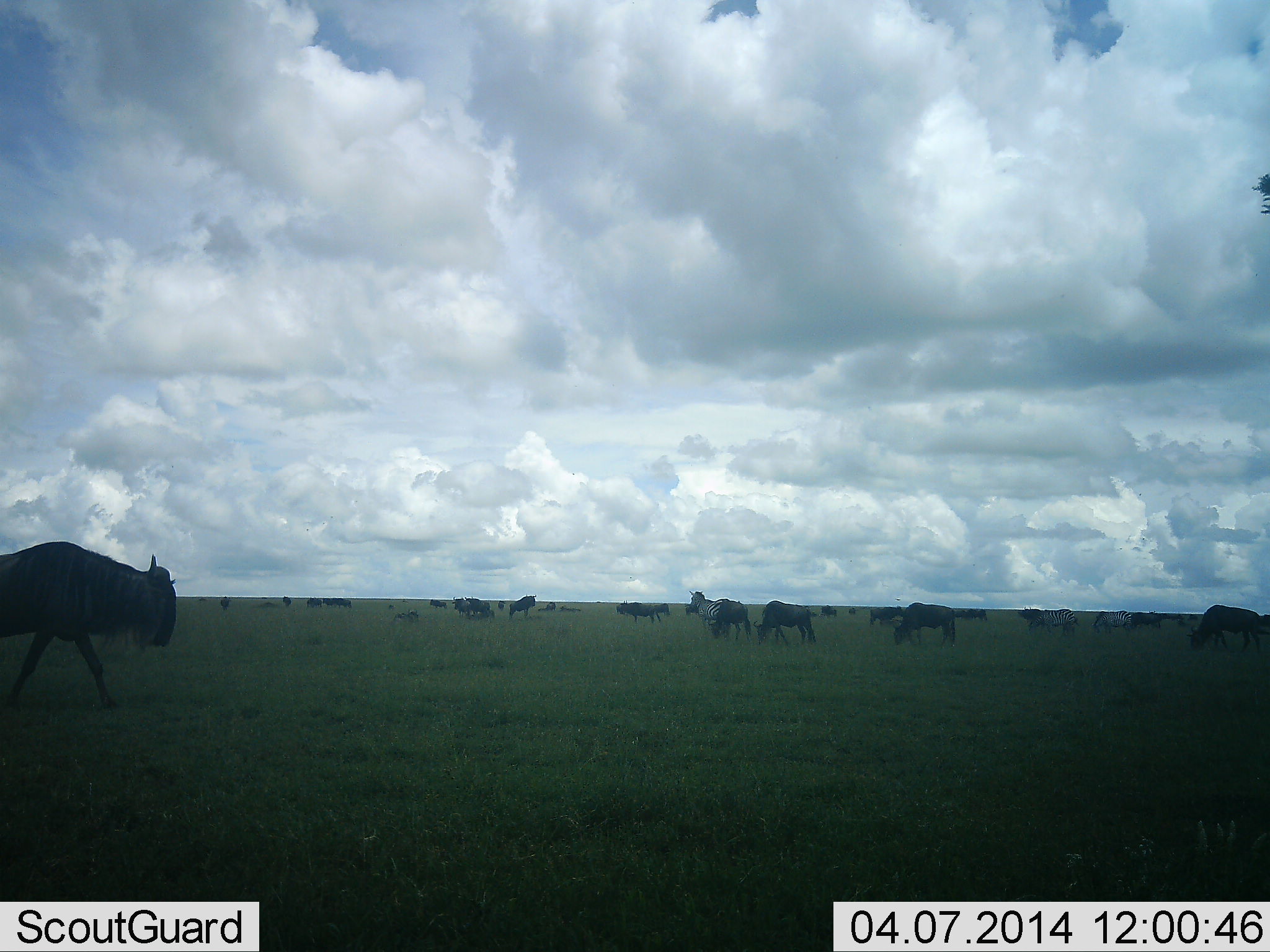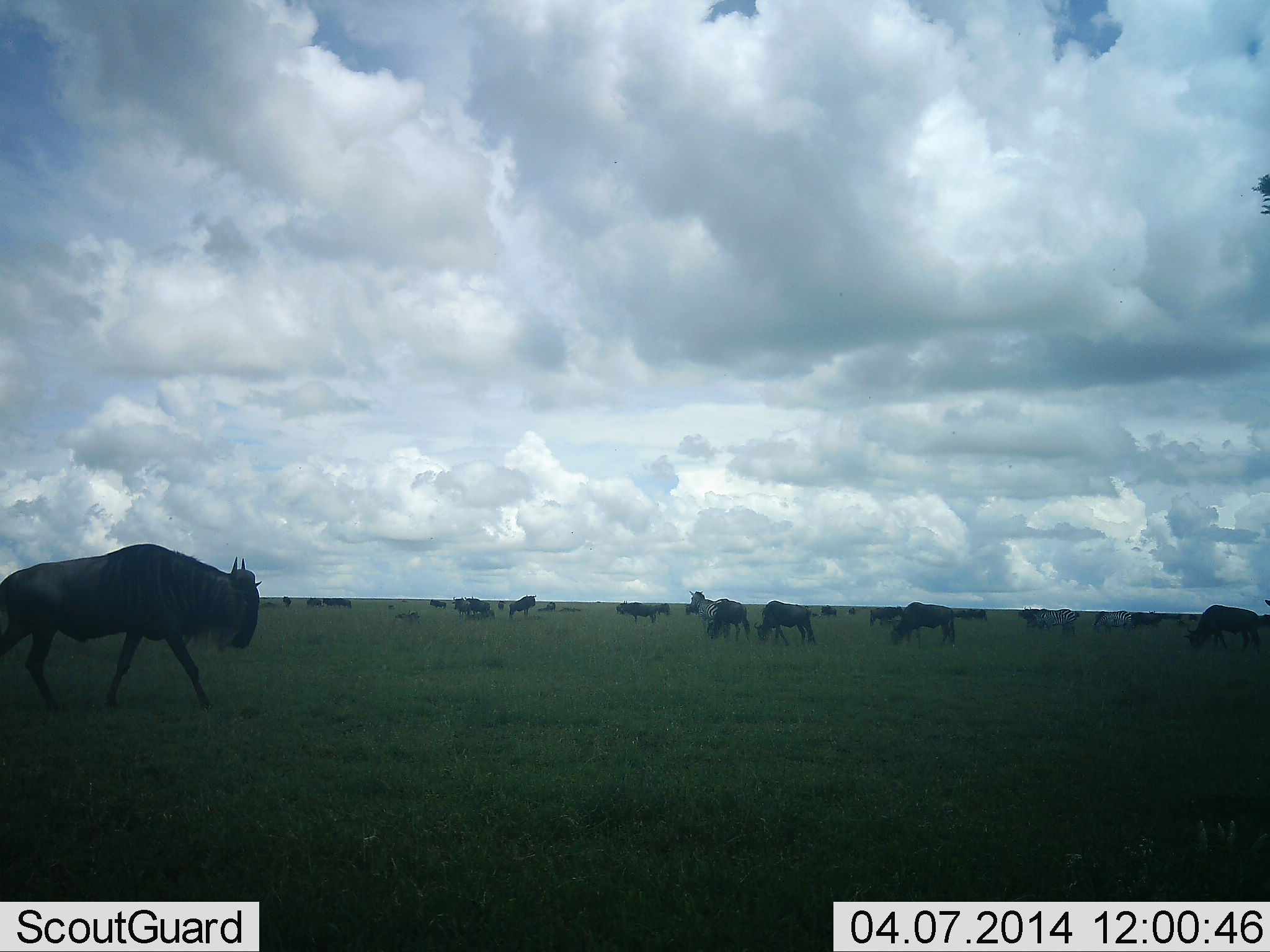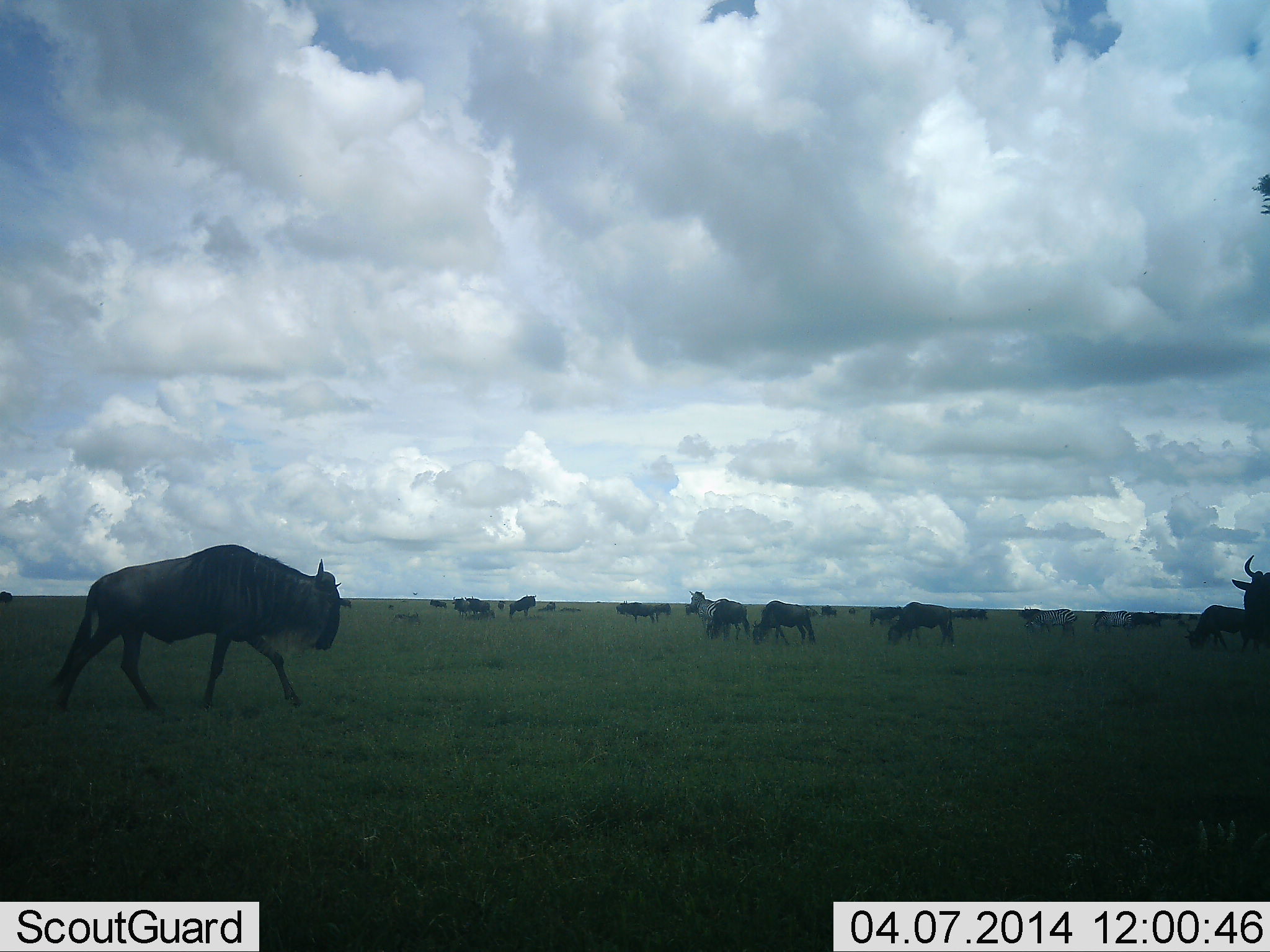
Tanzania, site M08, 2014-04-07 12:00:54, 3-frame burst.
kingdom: Animalia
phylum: Chordata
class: Mammalia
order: Artiodactyla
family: Bovidae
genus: Connochaetes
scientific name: Connochaetes taurinus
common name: blue wildebeest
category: wildebeest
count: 11-50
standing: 57%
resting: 0%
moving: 71%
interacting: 7%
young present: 0%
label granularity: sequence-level